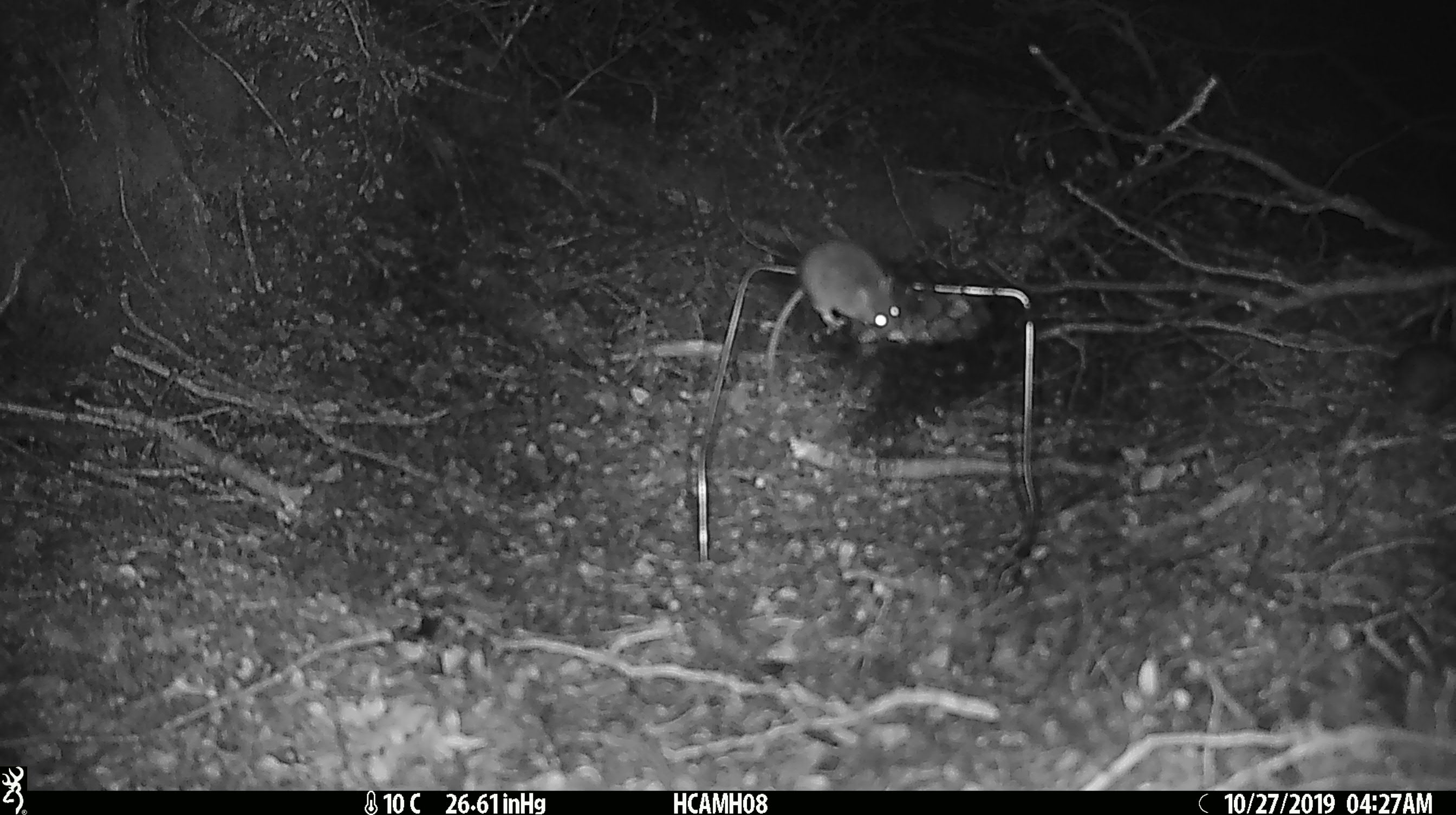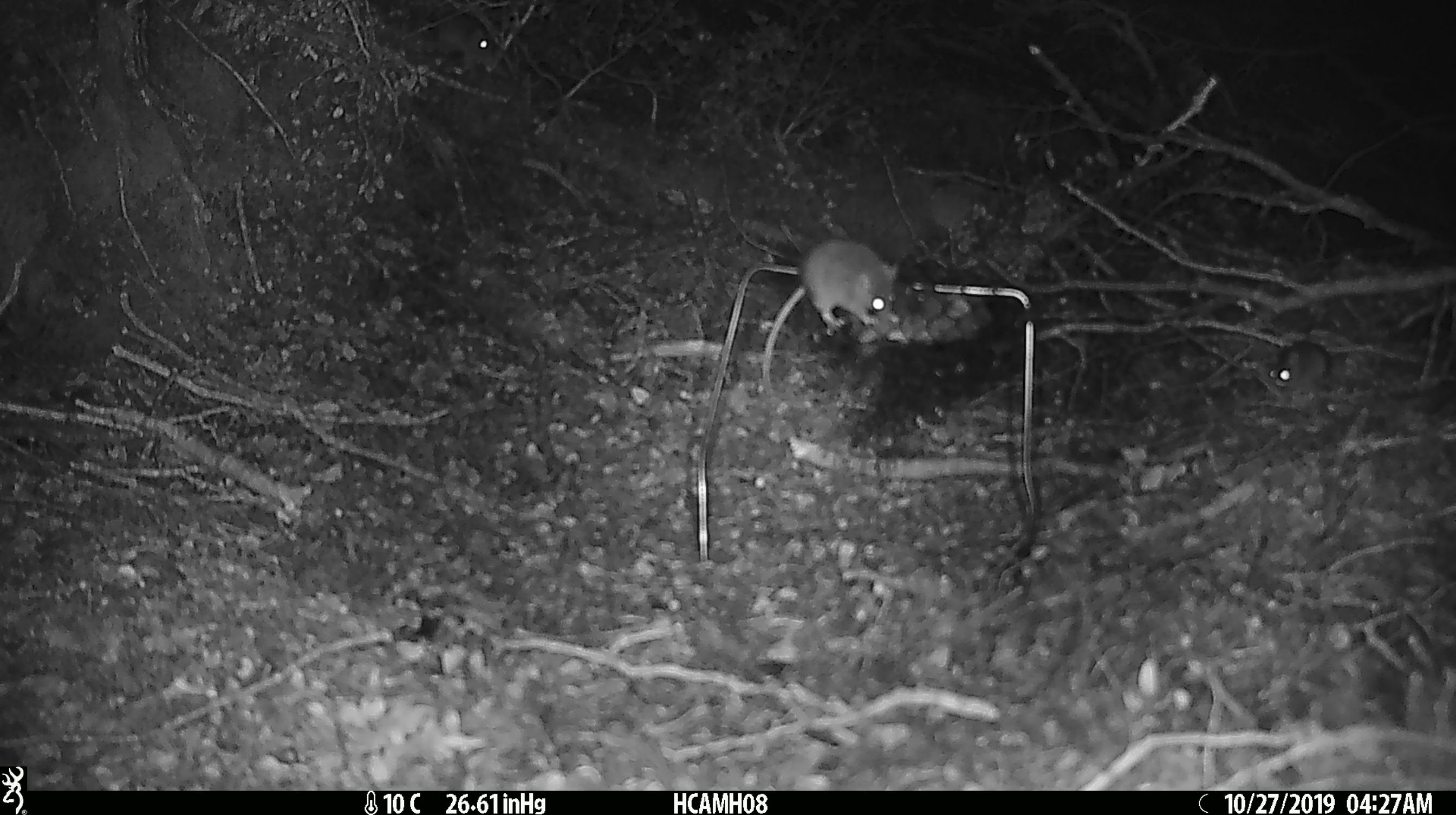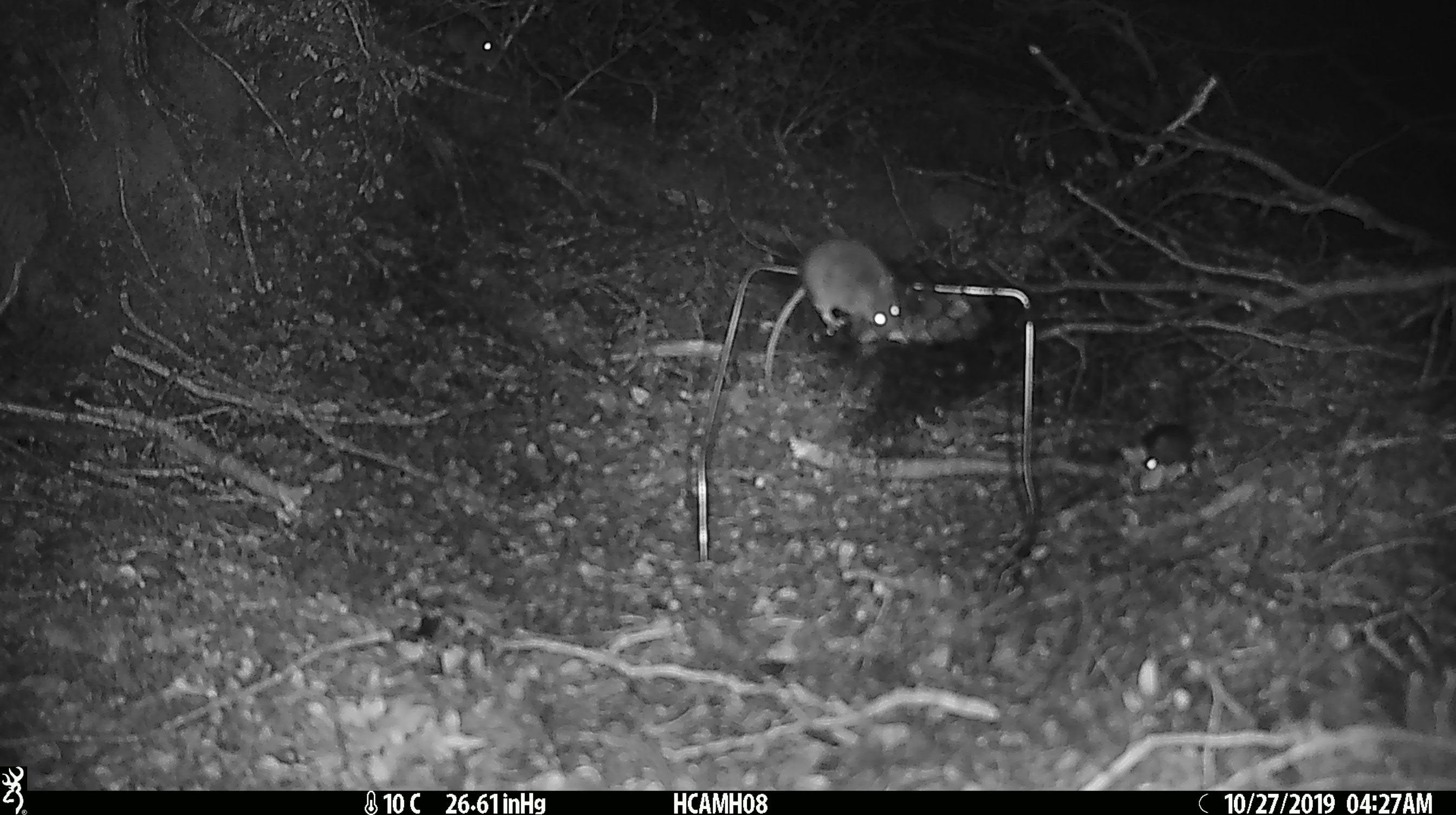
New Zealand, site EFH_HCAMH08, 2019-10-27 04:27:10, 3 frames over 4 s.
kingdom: Animalia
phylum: Chordata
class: Mammalia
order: Rodentia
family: Muridae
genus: Mus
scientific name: Mus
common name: mouse